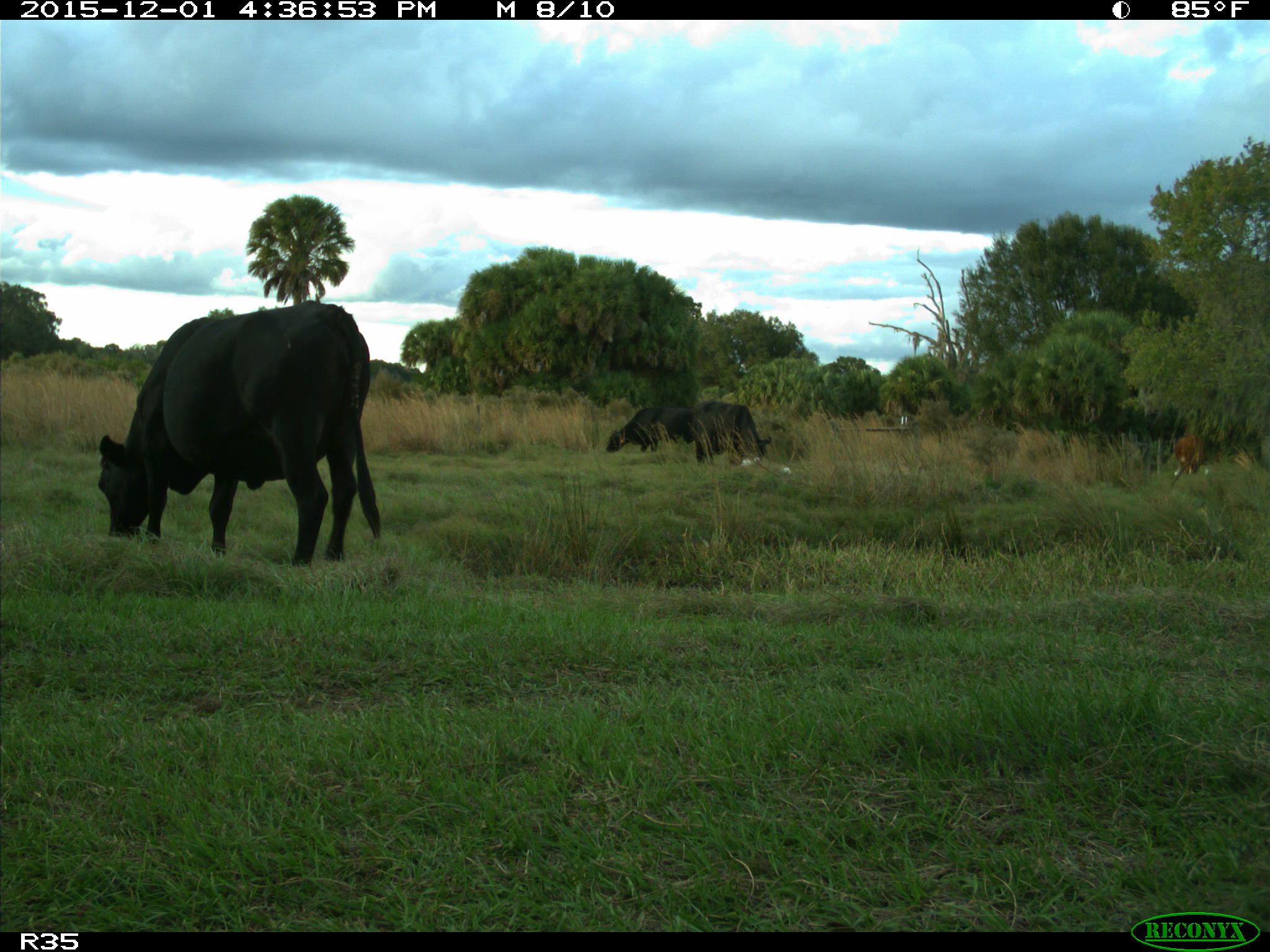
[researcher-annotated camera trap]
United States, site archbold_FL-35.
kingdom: Animalia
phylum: Chordata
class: Mammalia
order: Artiodactyla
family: Bovidae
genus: Bos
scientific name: Bos taurus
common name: domestic cow